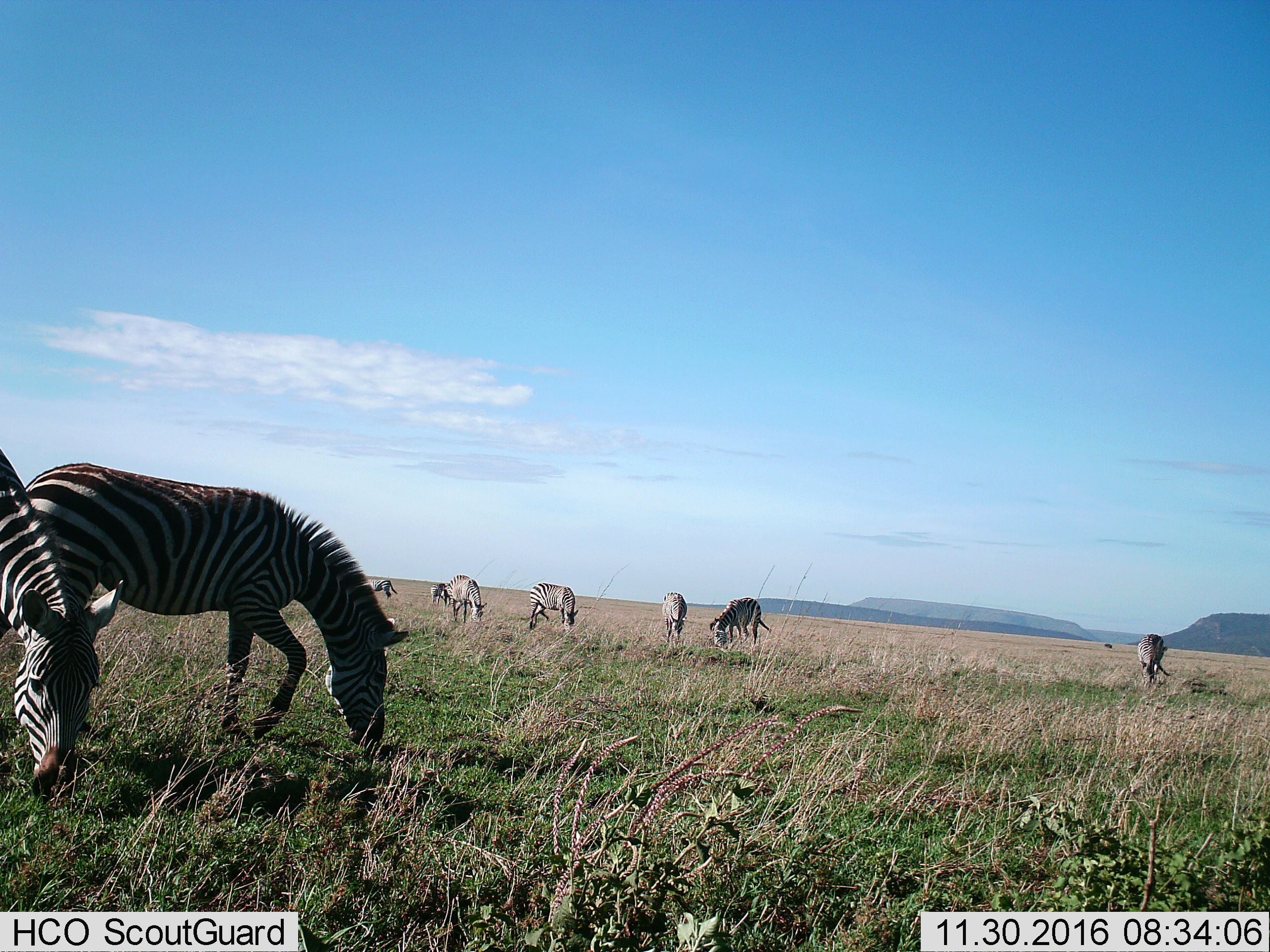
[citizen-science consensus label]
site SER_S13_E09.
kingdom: Animalia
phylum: Chordata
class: Mammalia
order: Perissodactyla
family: Equidae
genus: Equus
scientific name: Equus quagga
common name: plains zebra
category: zebraplains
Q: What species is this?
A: Zebraplains (plains zebra) (Equus quagga).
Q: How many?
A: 9.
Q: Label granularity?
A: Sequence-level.